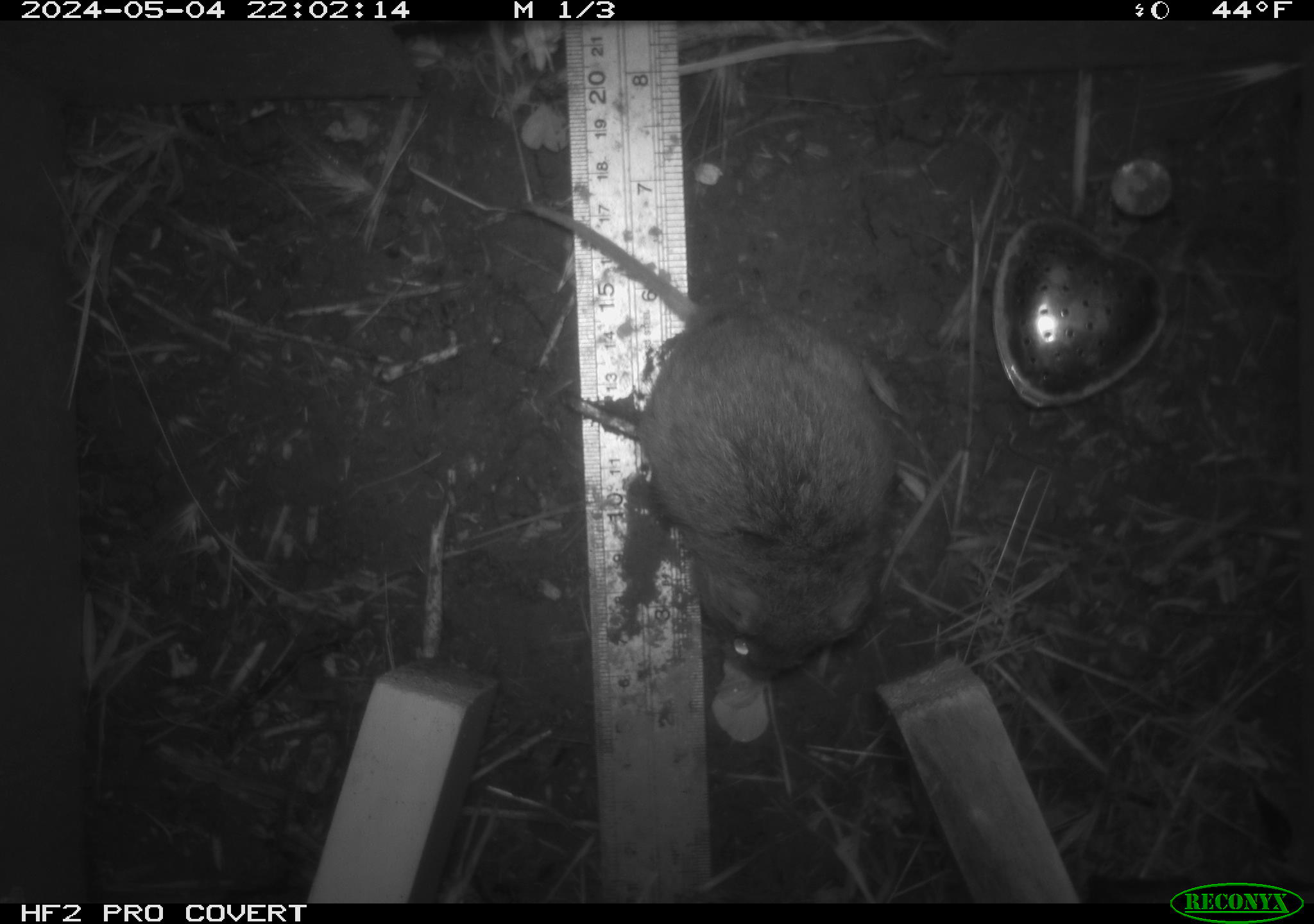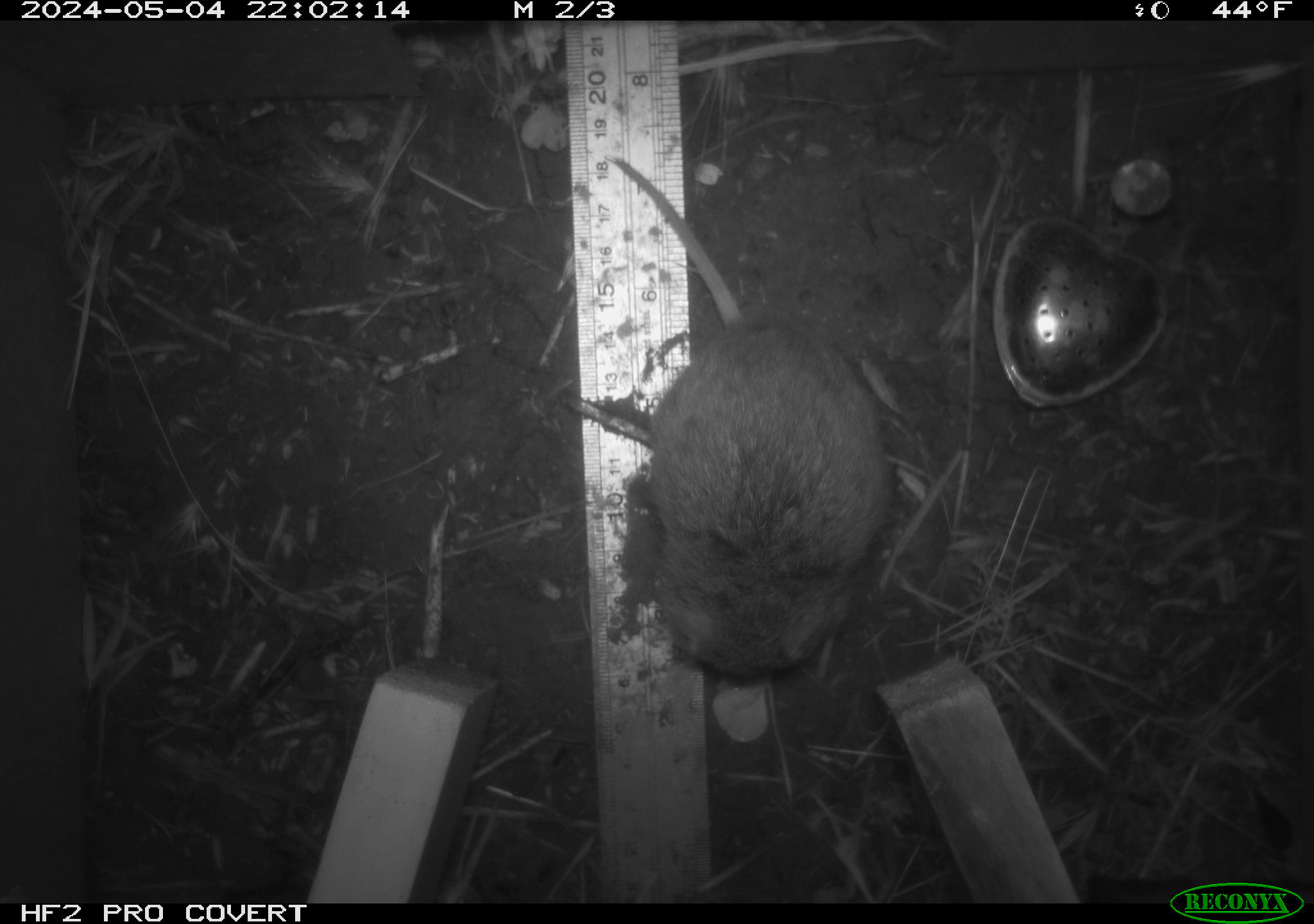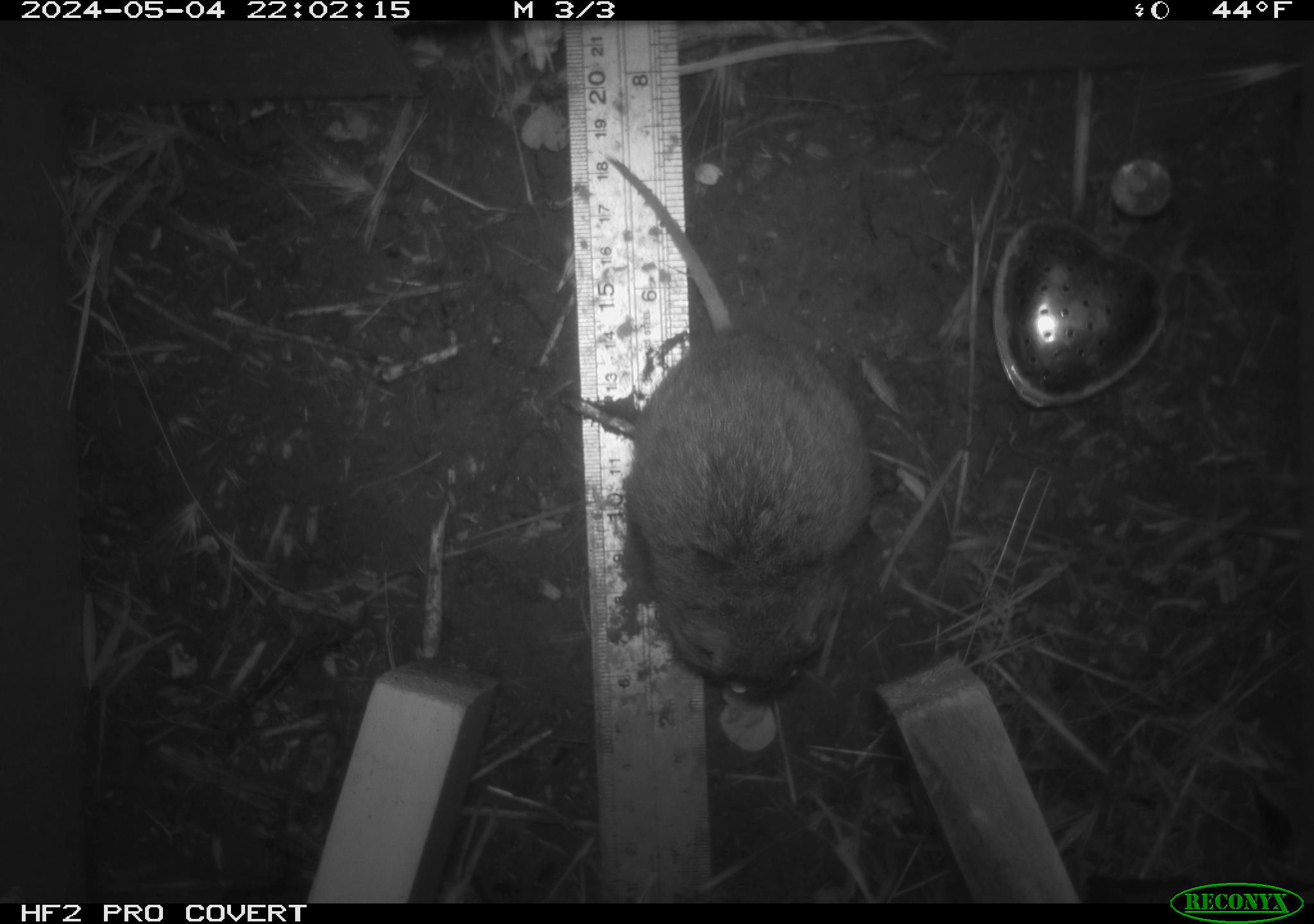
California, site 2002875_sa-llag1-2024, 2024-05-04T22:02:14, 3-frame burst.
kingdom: Animalia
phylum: Chordata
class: Mammalia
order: Rodentia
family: Cricetidae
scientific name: Arvicolinae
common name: voles, lemmings, and muskrats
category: arvicolinae subfamily